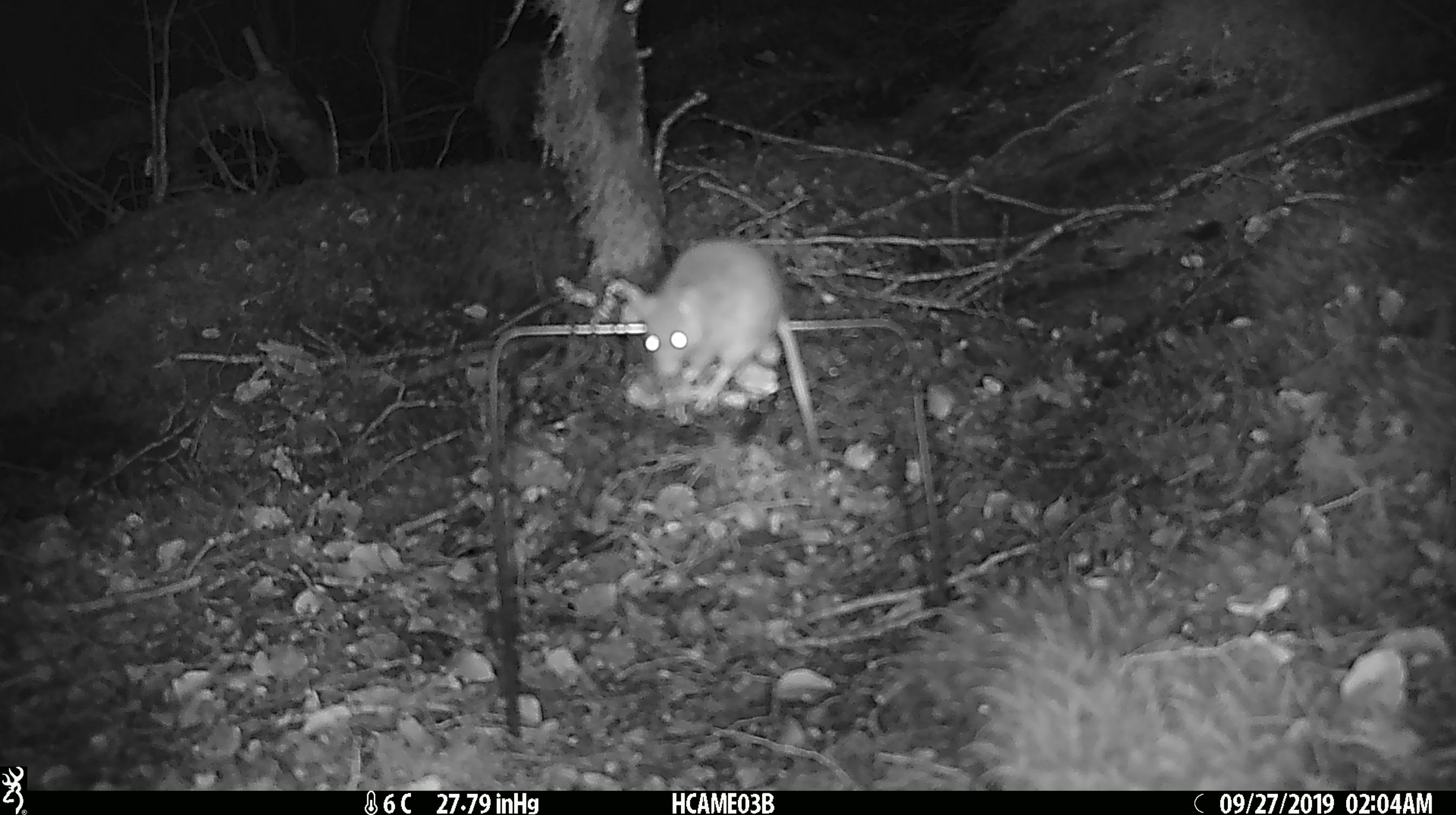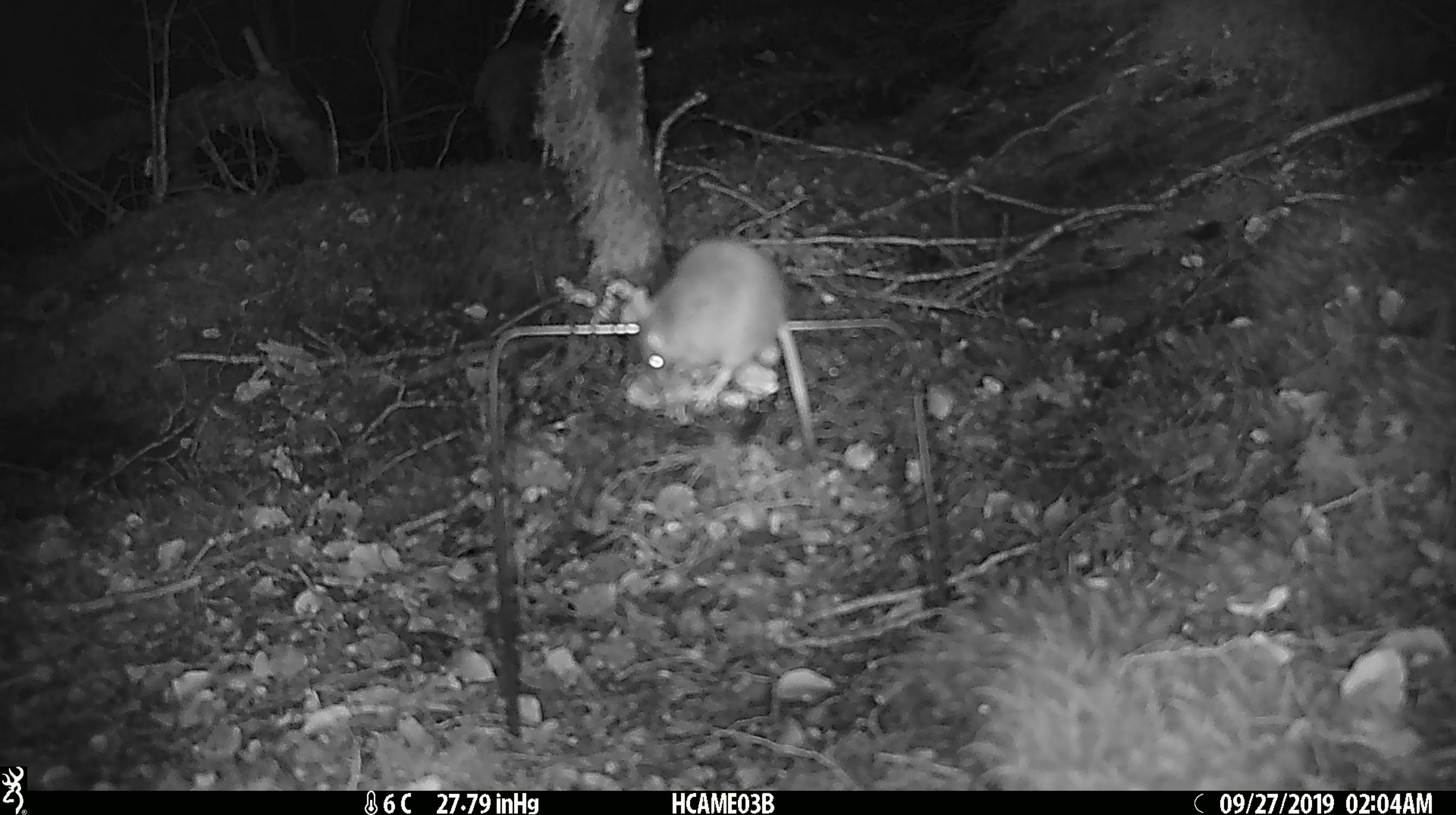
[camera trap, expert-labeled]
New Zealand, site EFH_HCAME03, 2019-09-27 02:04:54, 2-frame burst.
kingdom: Animalia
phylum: Chordata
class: Mammalia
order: Rodentia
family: Muridae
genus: Mus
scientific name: Mus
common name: mouse